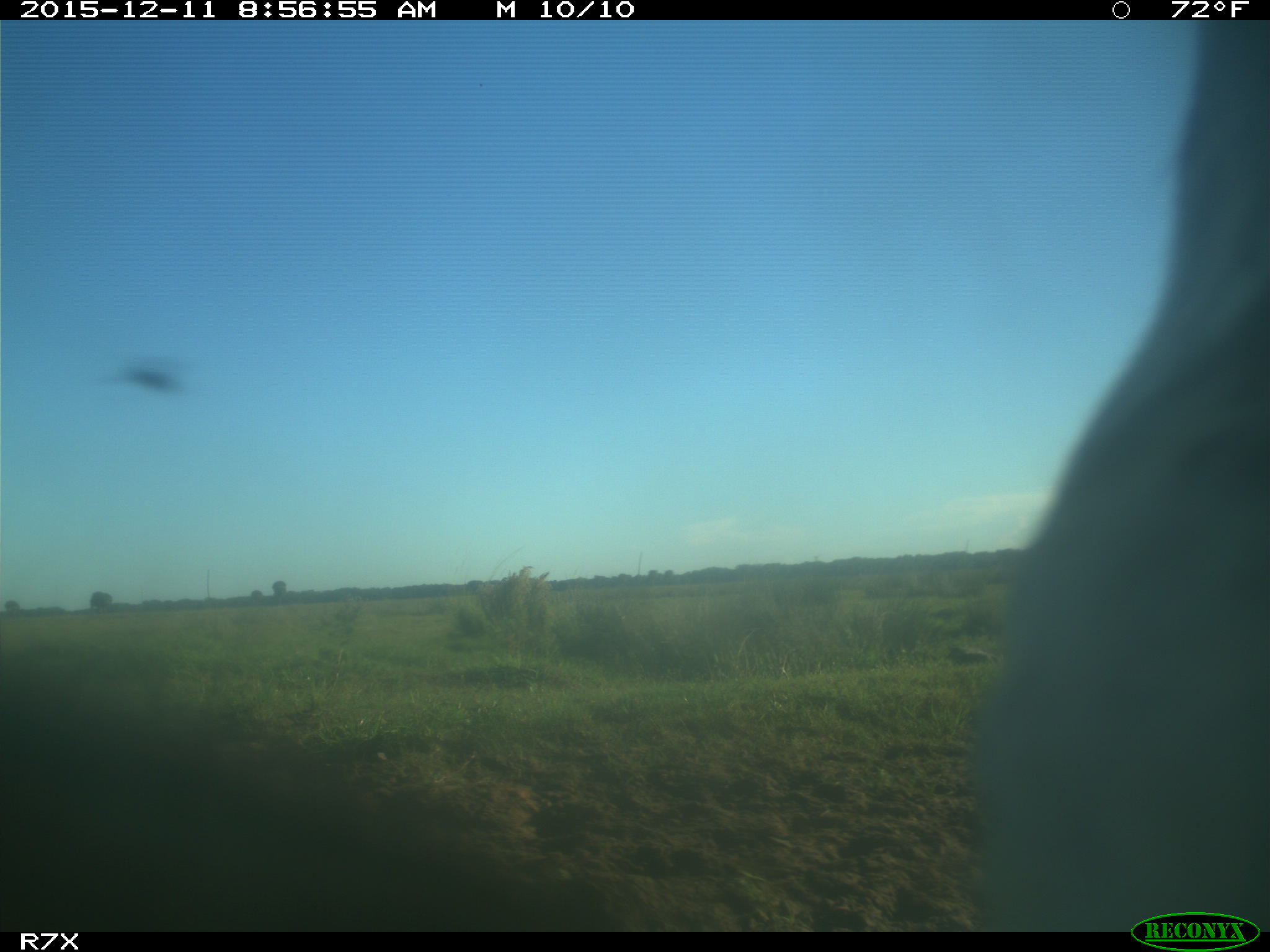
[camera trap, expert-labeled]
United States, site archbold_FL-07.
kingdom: Animalia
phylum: Chordata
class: Mammalia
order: Artiodactyla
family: Bovidae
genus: Bos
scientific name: Bos taurus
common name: domestic cow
Bos taurus (domestic cow).